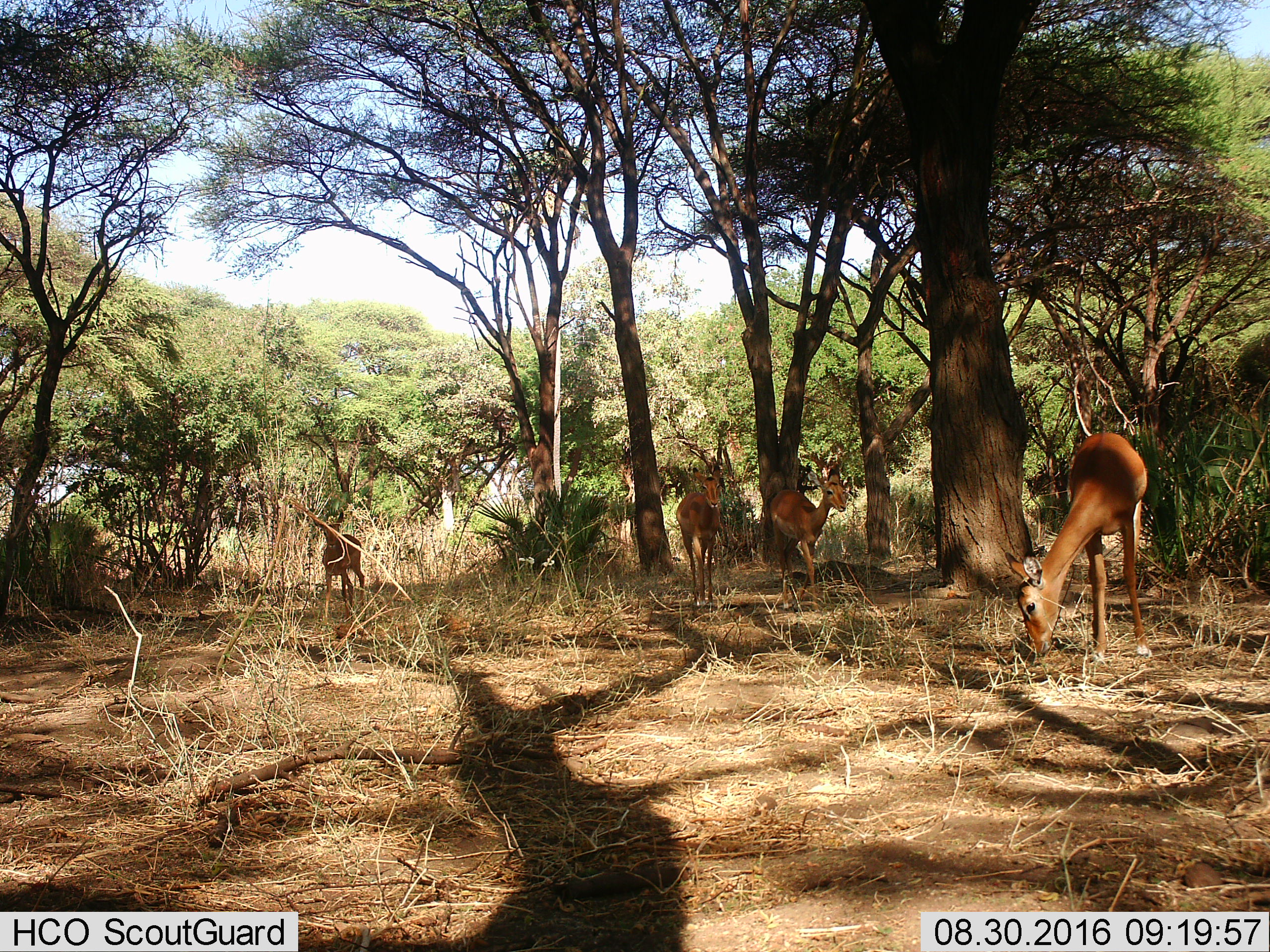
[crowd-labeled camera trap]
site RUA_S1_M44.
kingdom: Animalia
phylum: Chordata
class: Mammalia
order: Artiodactyla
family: Bovidae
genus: Aepyceros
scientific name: Aepyceros melampus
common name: impala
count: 4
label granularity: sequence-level